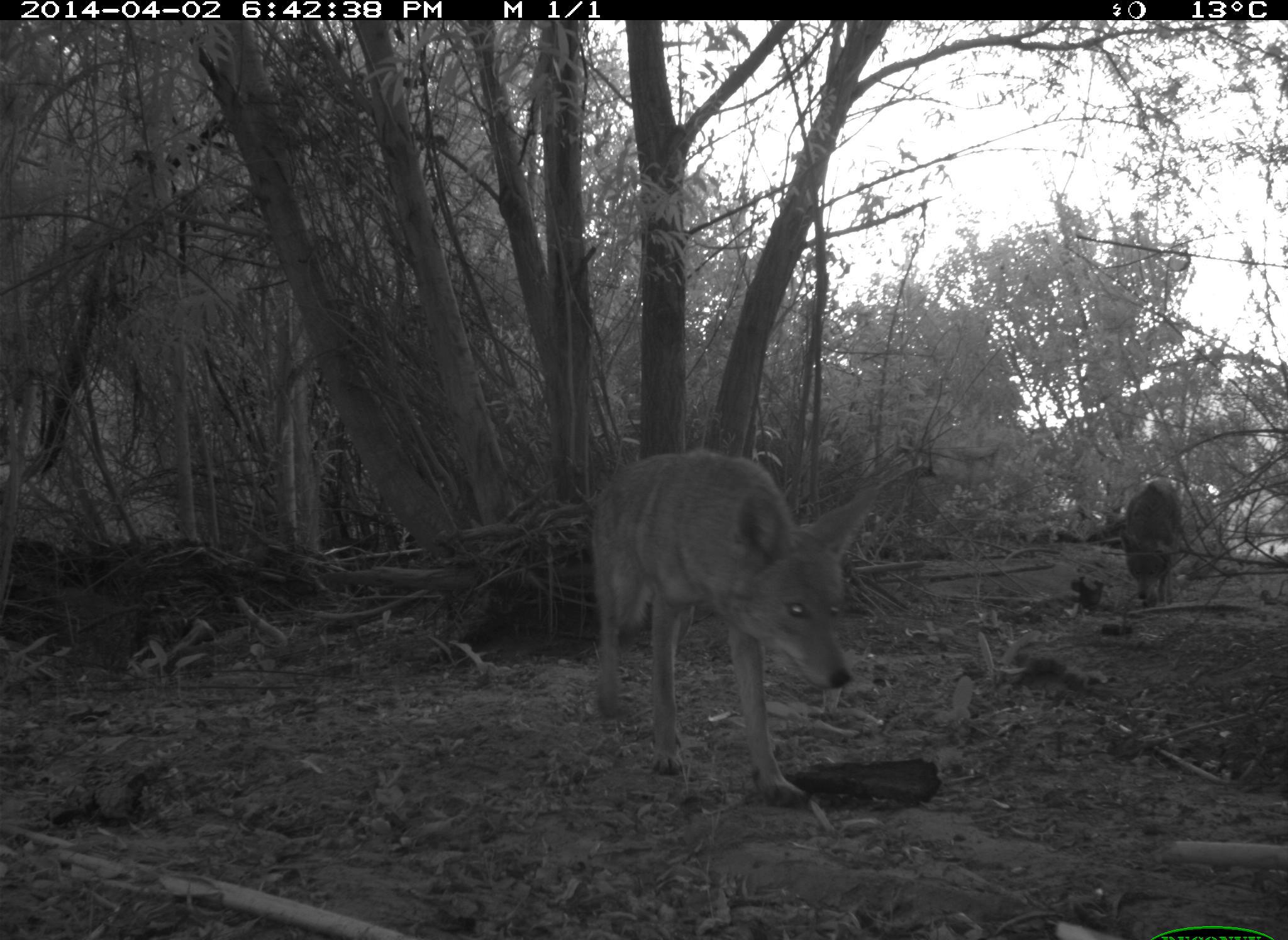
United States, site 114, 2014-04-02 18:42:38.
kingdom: Animalia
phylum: Chordata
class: Mammalia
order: Carnivora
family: Canidae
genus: Canis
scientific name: Canis latrans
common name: coyote